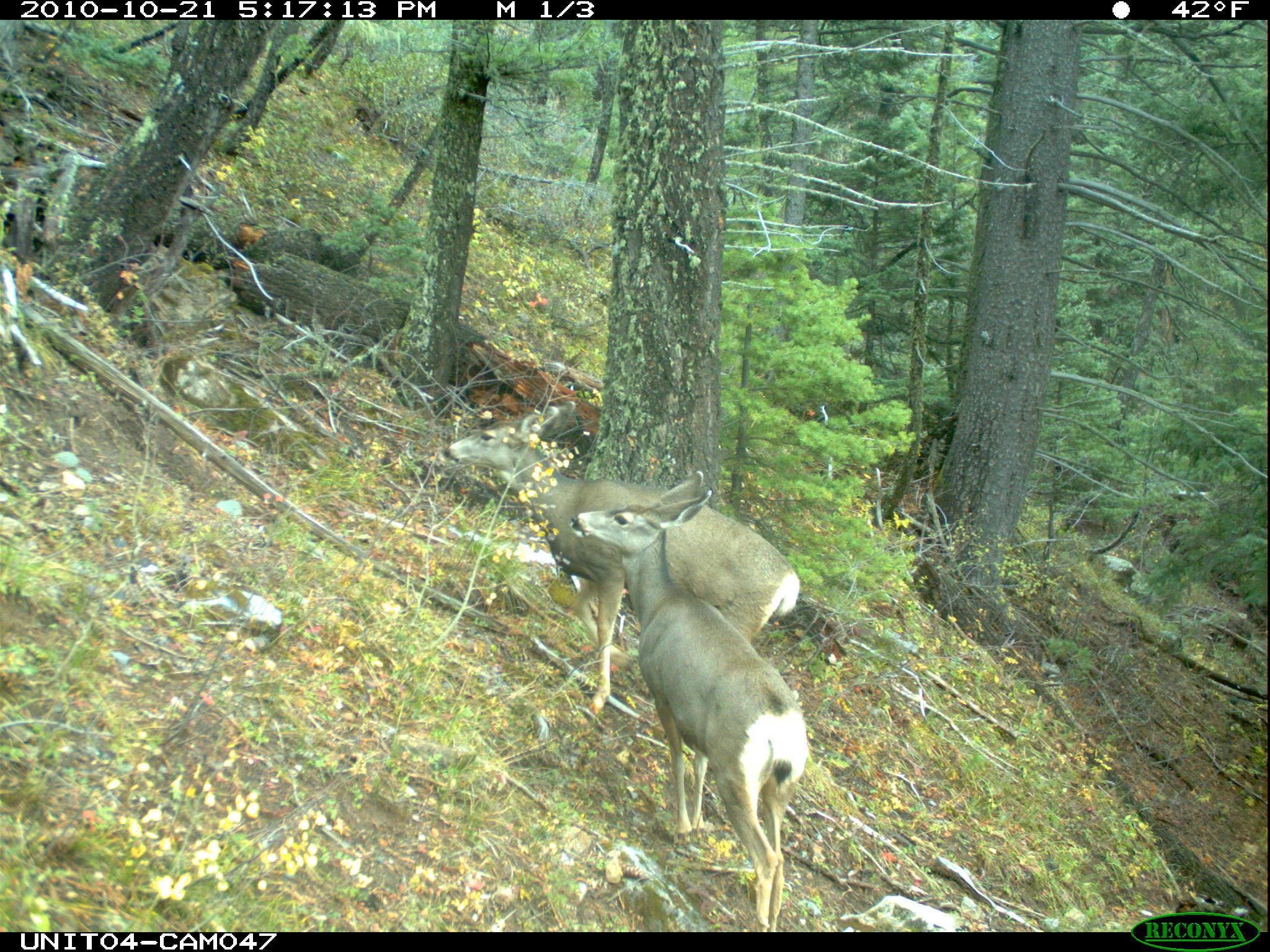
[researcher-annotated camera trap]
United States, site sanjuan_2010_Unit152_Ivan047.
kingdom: Animalia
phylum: Chordata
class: Mammalia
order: Artiodactyla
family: Cervidae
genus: Odocoileus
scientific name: Odocoileus hemionus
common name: mule deer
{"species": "Odocoileus hemionus (mule deer)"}